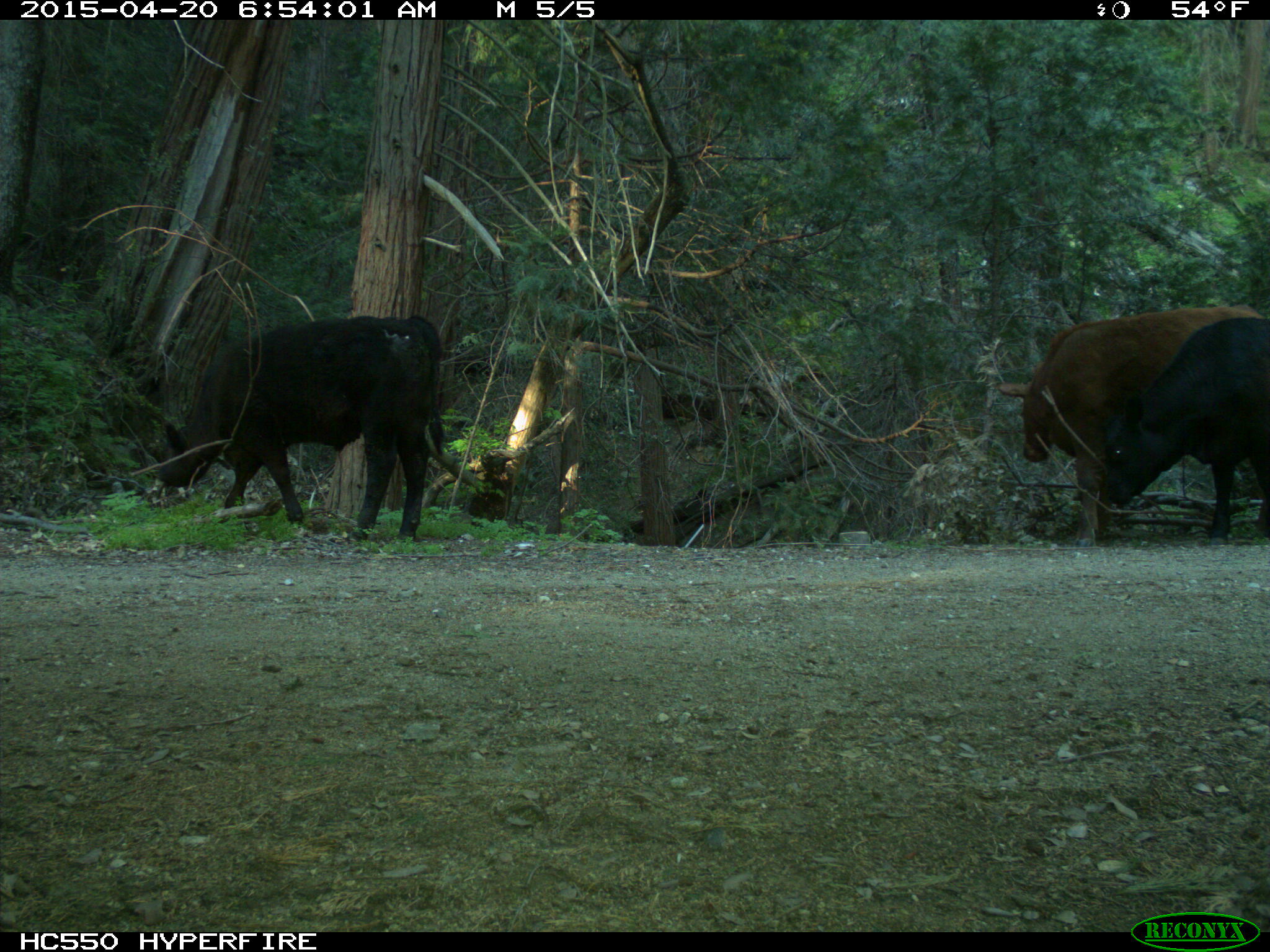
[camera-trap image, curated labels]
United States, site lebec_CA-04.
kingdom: Animalia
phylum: Chordata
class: Mammalia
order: Artiodactyla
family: Bovidae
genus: Bos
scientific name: Bos taurus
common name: domestic cow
Bos taurus (domestic cow).